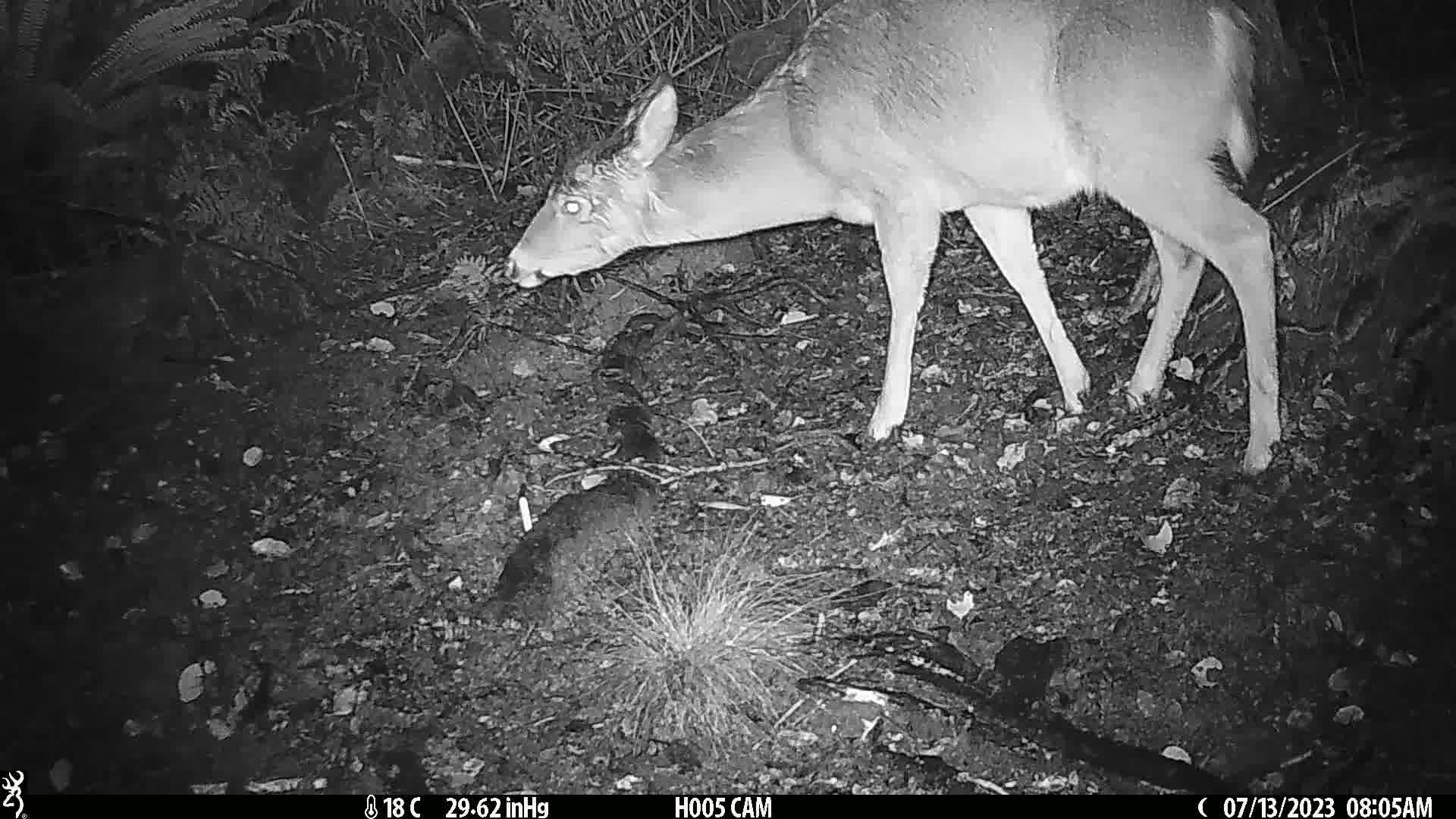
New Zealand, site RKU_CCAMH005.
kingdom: Animalia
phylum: Chordata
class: Mammalia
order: Artiodactyla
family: Cervidae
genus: Odocoileus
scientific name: Odocoileus virginianus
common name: white-tailed deer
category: white tailed deer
White tailed deer (white-tailed deer) (Odocoileus virginianus).